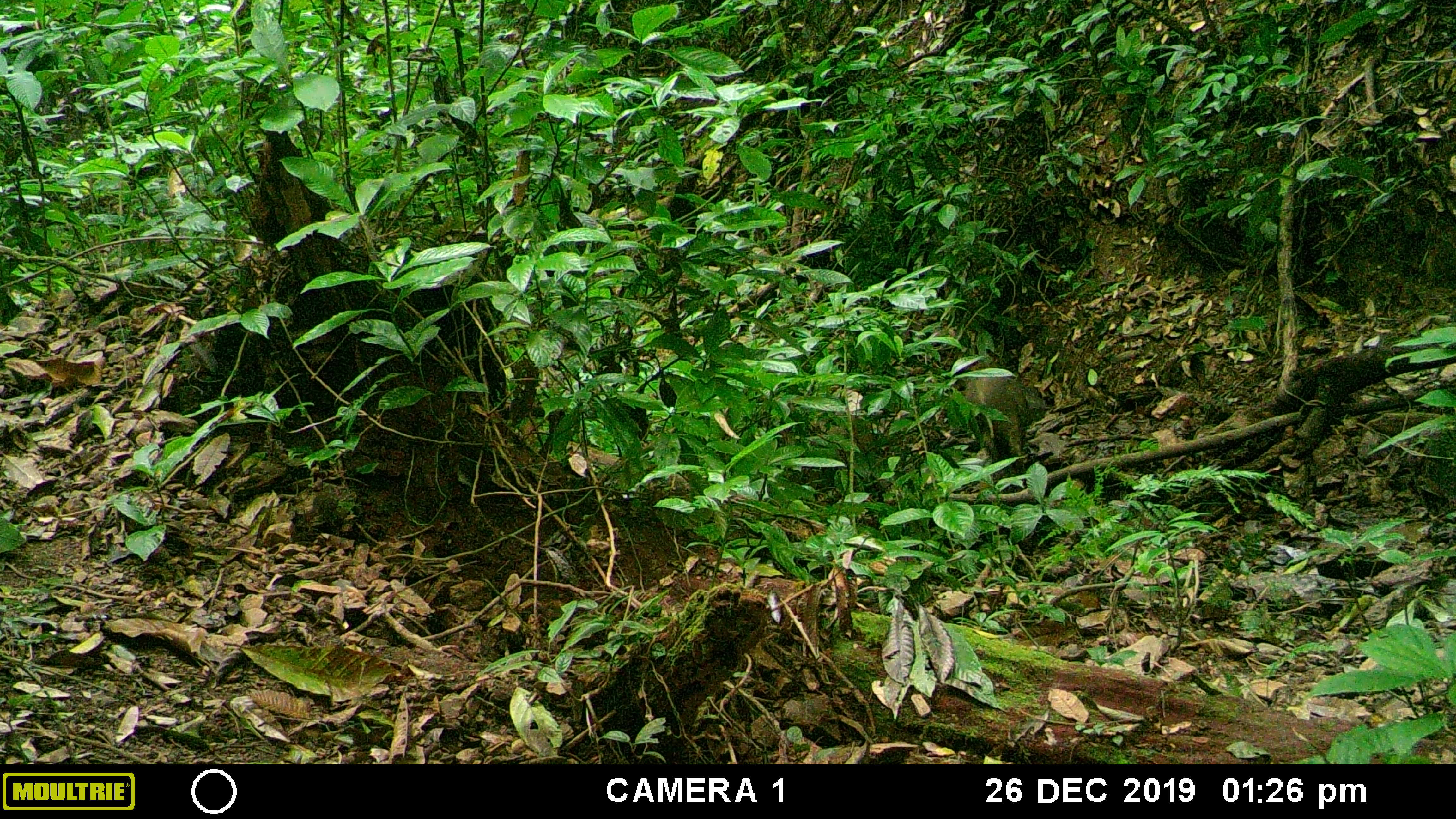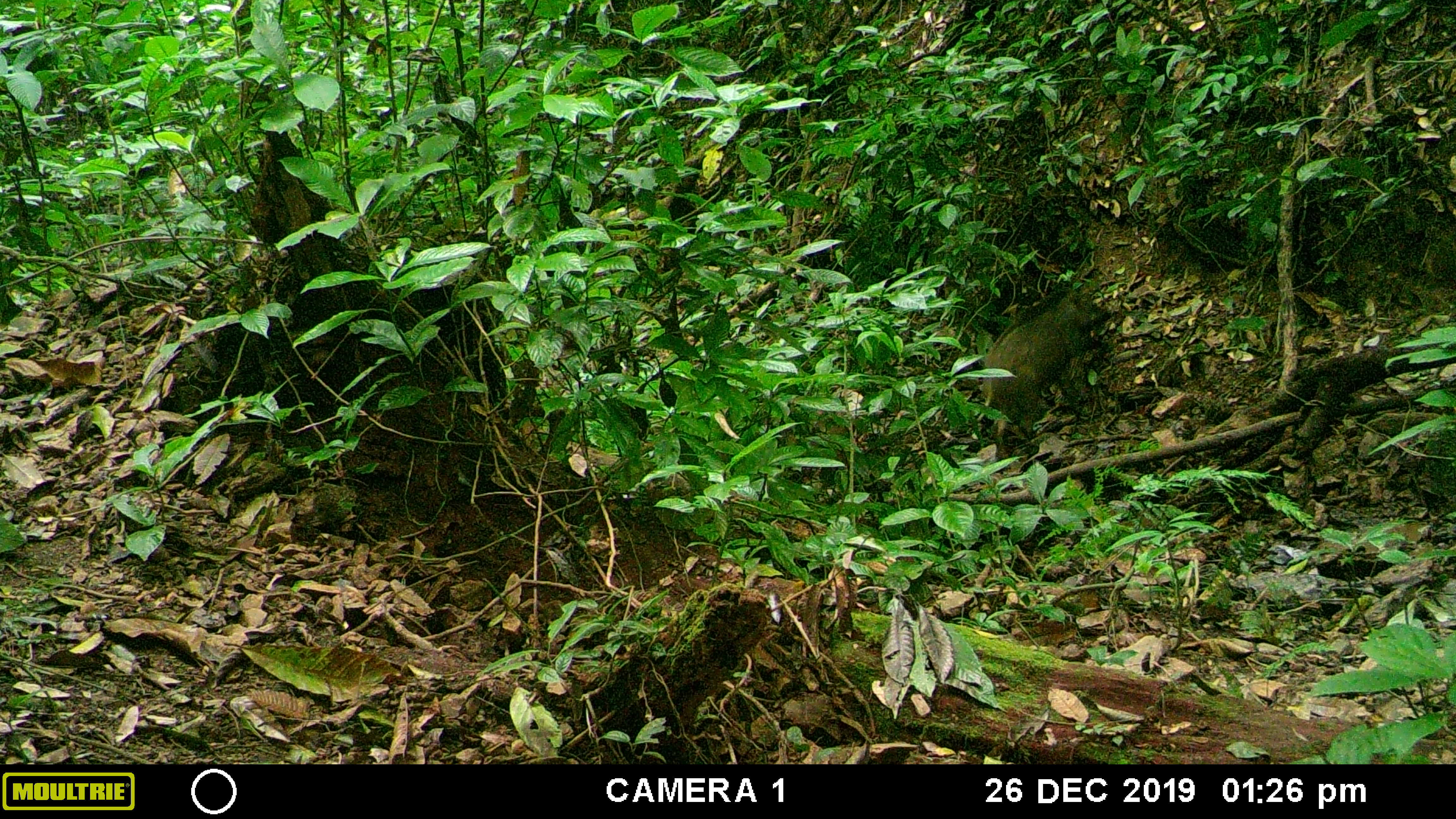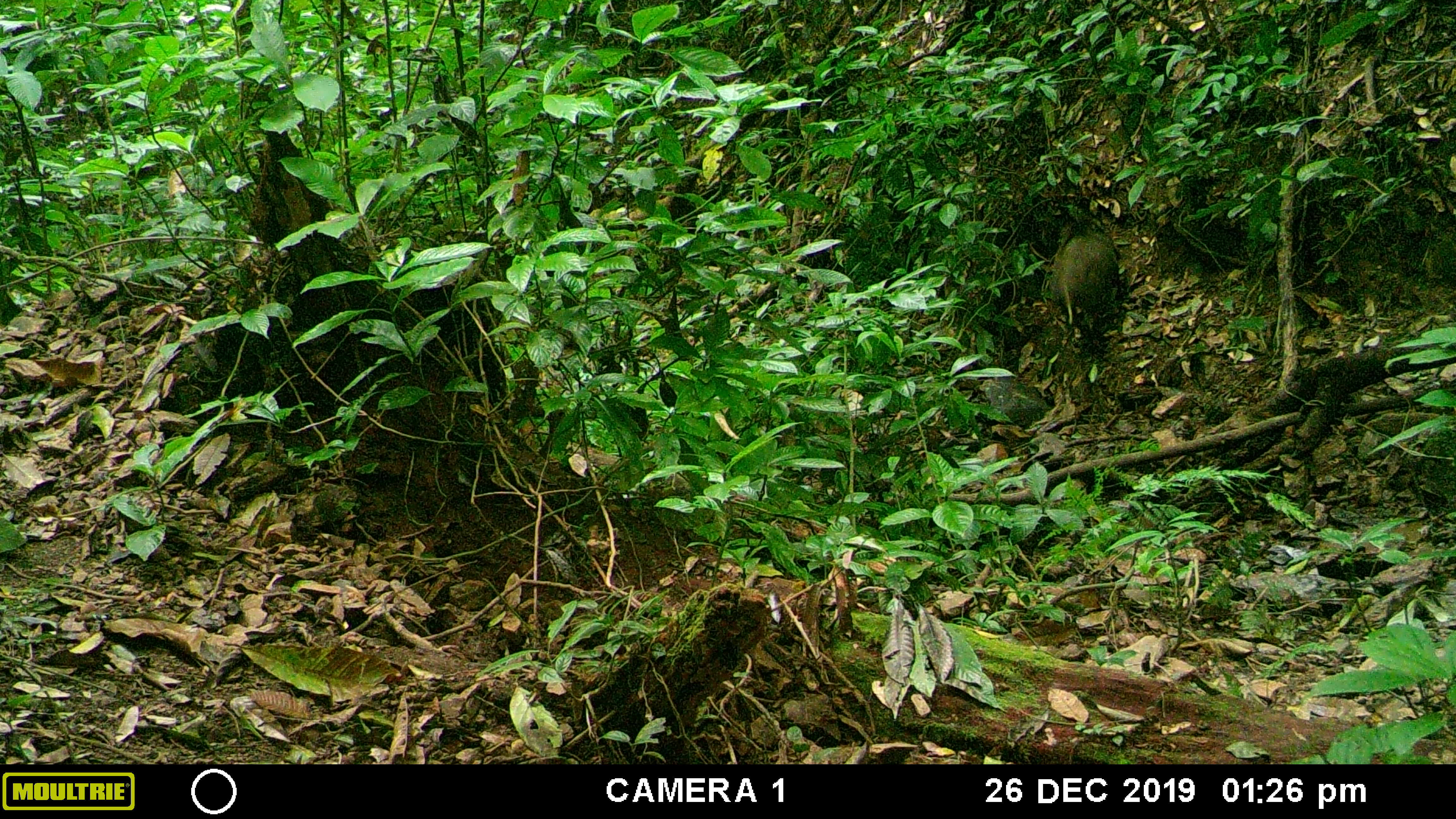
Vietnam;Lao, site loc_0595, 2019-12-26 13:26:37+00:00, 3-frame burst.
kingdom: Animalia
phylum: Chordata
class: Mammalia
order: Artiodactyla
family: Suidae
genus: Sus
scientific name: Sus scrofa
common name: eurasian wild pig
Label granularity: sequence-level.